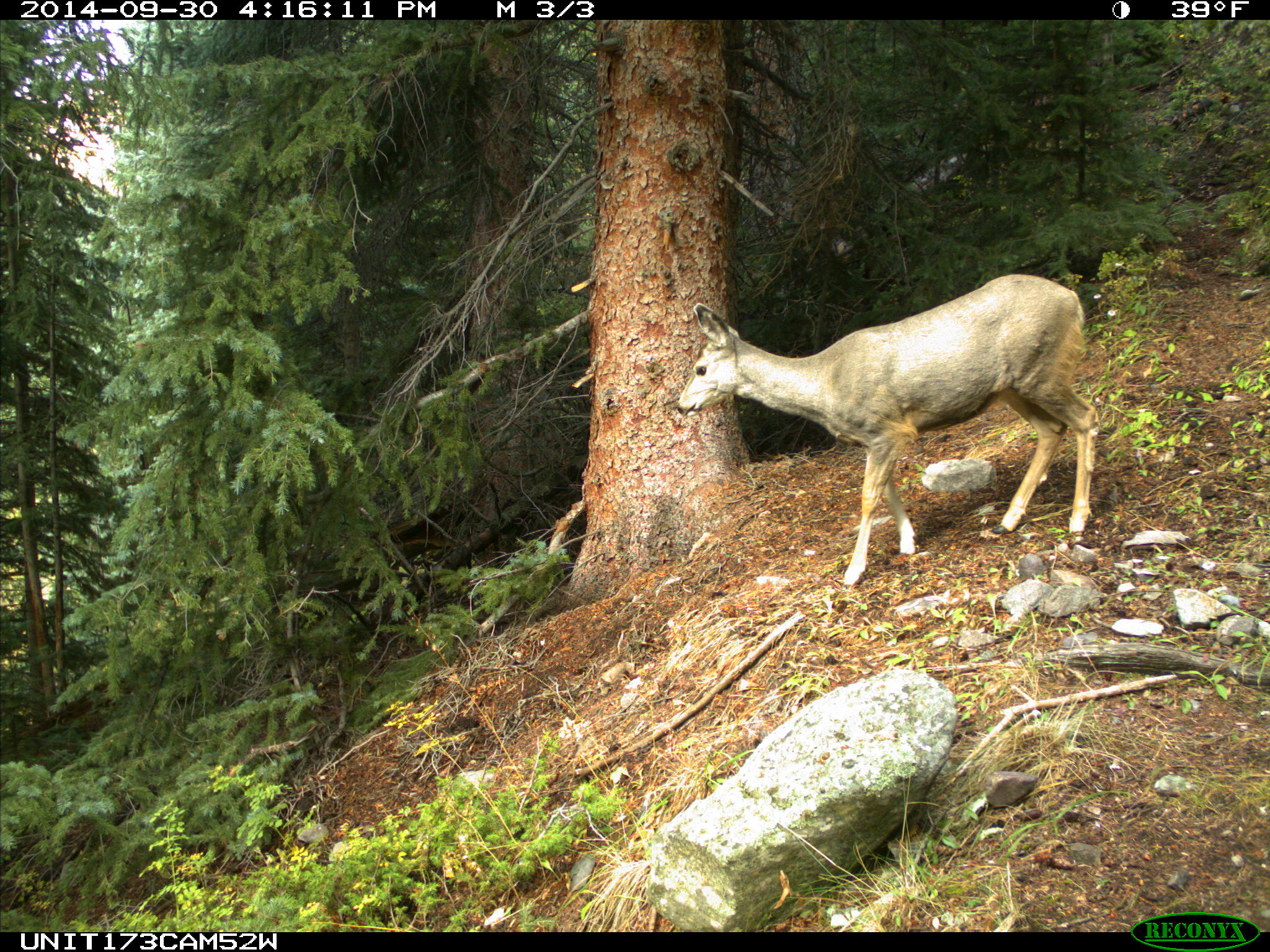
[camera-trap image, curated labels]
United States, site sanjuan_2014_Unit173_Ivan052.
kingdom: Animalia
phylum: Chordata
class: Mammalia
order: Artiodactyla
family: Cervidae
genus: Odocoileus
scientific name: Odocoileus hemionus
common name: mule deer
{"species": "Odocoileus hemionus (mule deer)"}